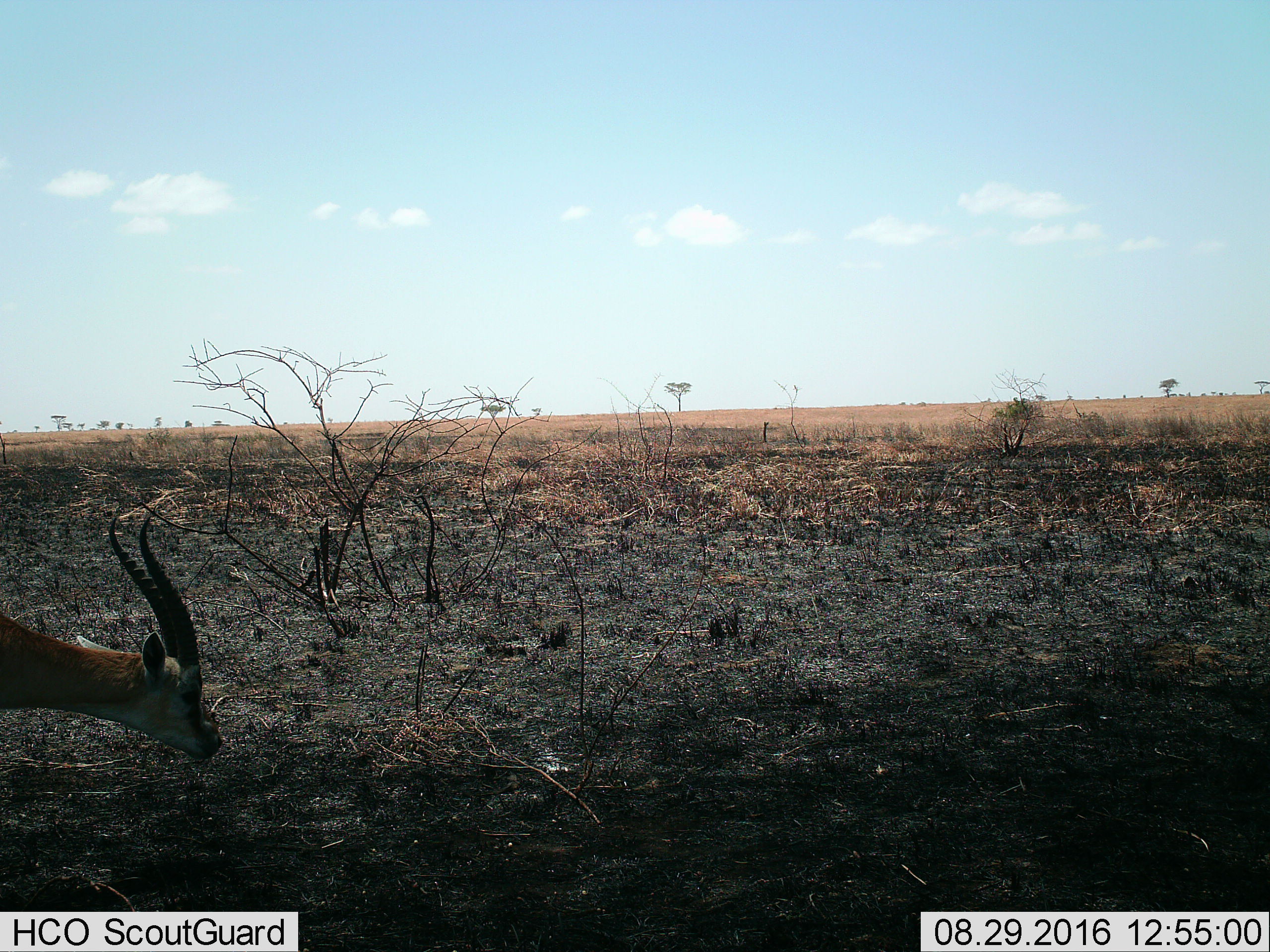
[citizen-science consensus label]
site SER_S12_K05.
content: unidentified animal